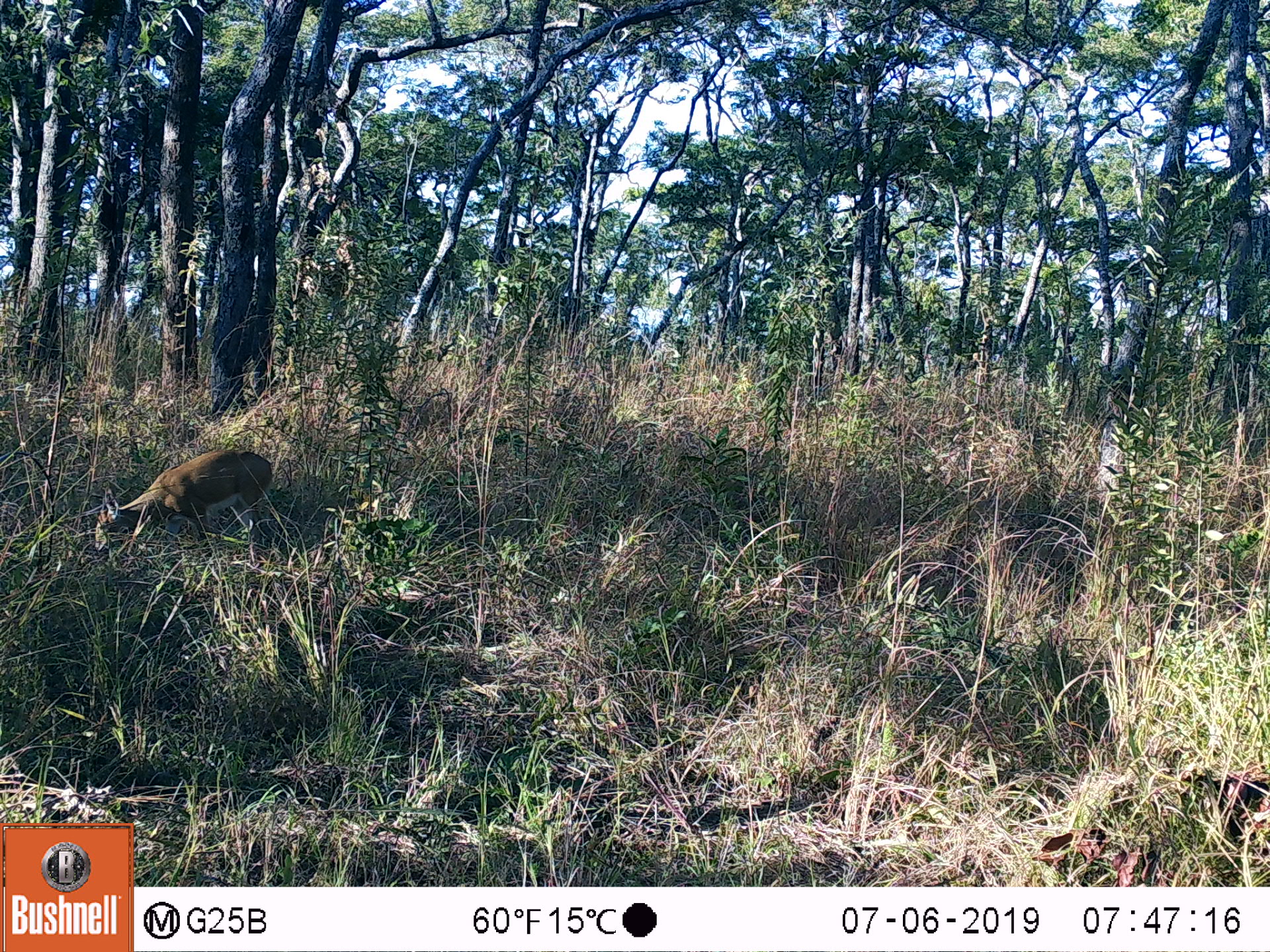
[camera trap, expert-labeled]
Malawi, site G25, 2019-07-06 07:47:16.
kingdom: Animalia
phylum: Chordata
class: Mammalia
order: Artiodactyla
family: Bovidae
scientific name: Antilopinae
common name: small antelope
Small antelope (Antilopinae), count 1.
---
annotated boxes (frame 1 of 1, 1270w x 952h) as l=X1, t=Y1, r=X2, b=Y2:
small antelope: l=91, t=446, r=275, b=563